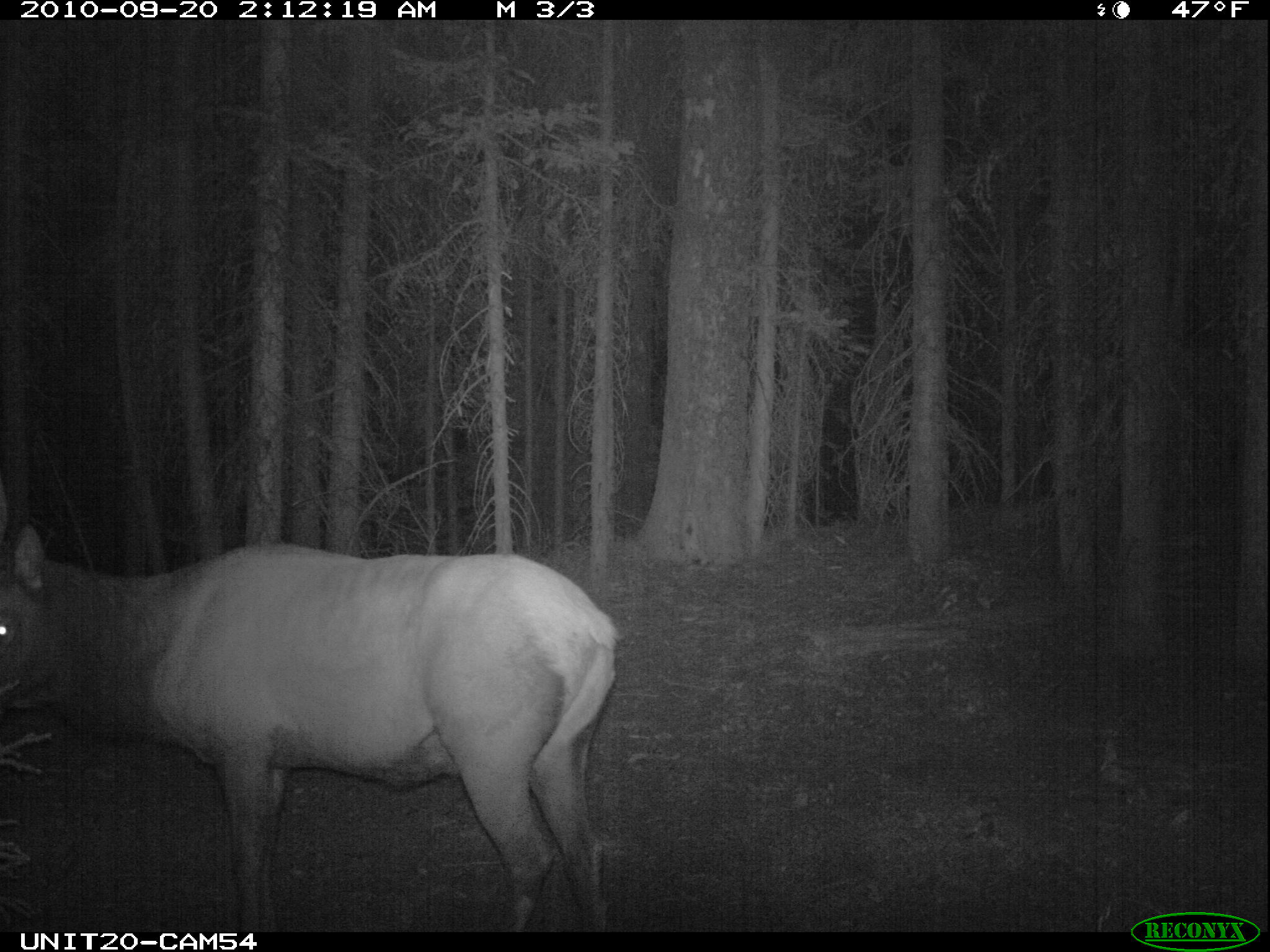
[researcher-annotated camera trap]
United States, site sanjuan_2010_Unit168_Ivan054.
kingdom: Animalia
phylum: Chordata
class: Mammalia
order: Artiodactyla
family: Cervidae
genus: Cervus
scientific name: Cervus elaphus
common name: red deer